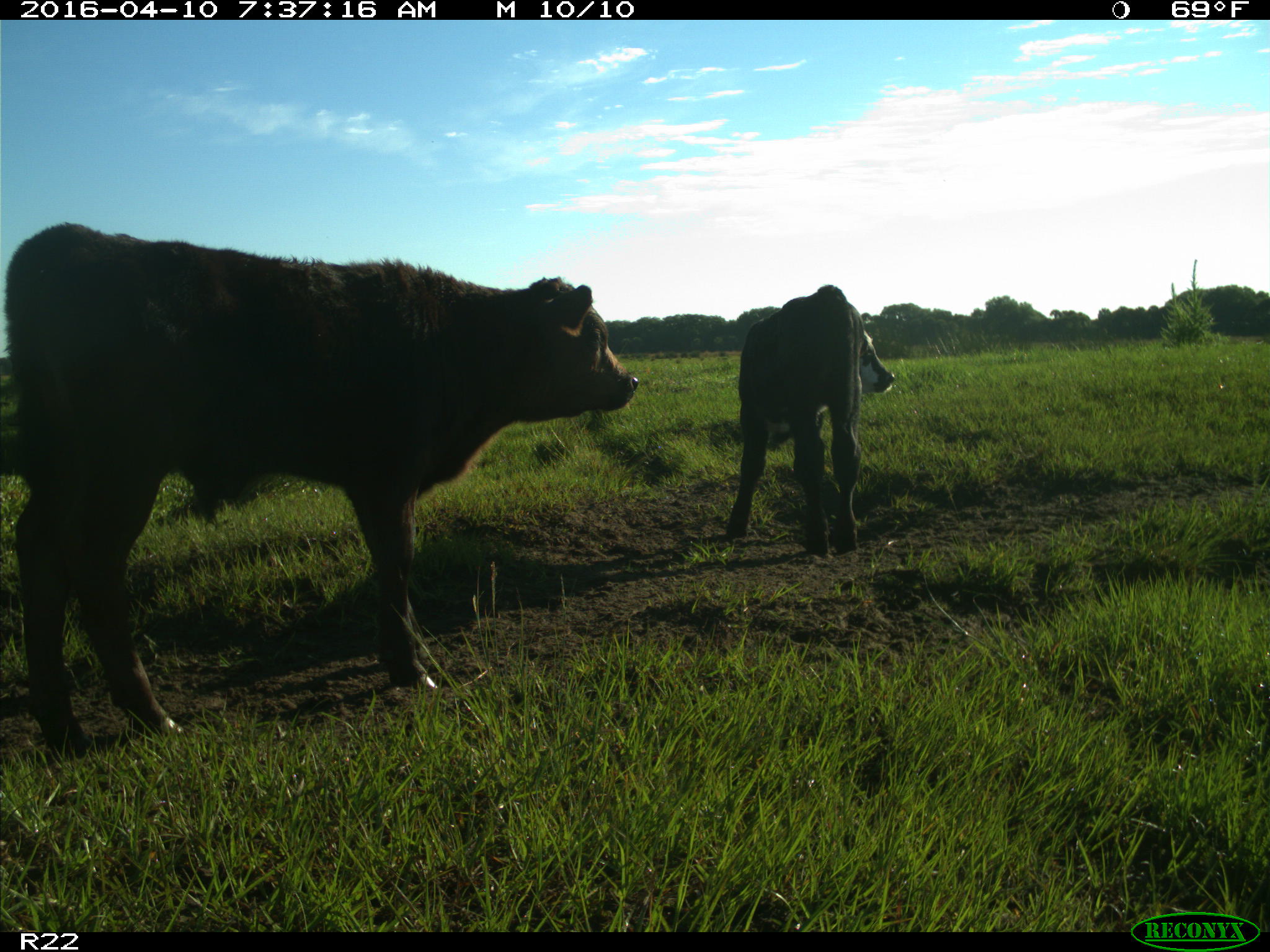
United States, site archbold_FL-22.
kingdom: Animalia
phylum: Chordata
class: Mammalia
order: Artiodactyla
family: Bovidae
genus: Bos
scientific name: Bos taurus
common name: domestic cow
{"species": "Bos taurus (domestic cow)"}